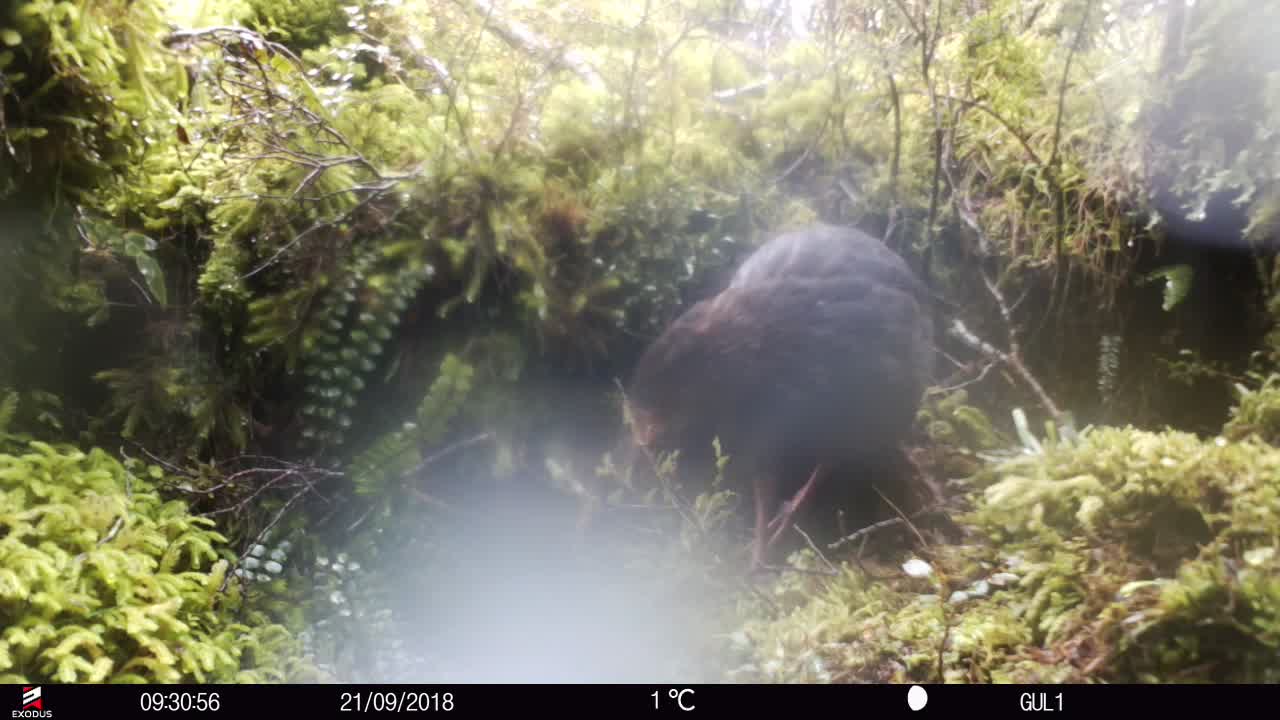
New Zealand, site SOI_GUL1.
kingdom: Animalia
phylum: Chordata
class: Aves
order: Gruiformes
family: Rallidae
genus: Gallirallus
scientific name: Gallirallus australis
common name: weka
Weka (Gallirallus australis).